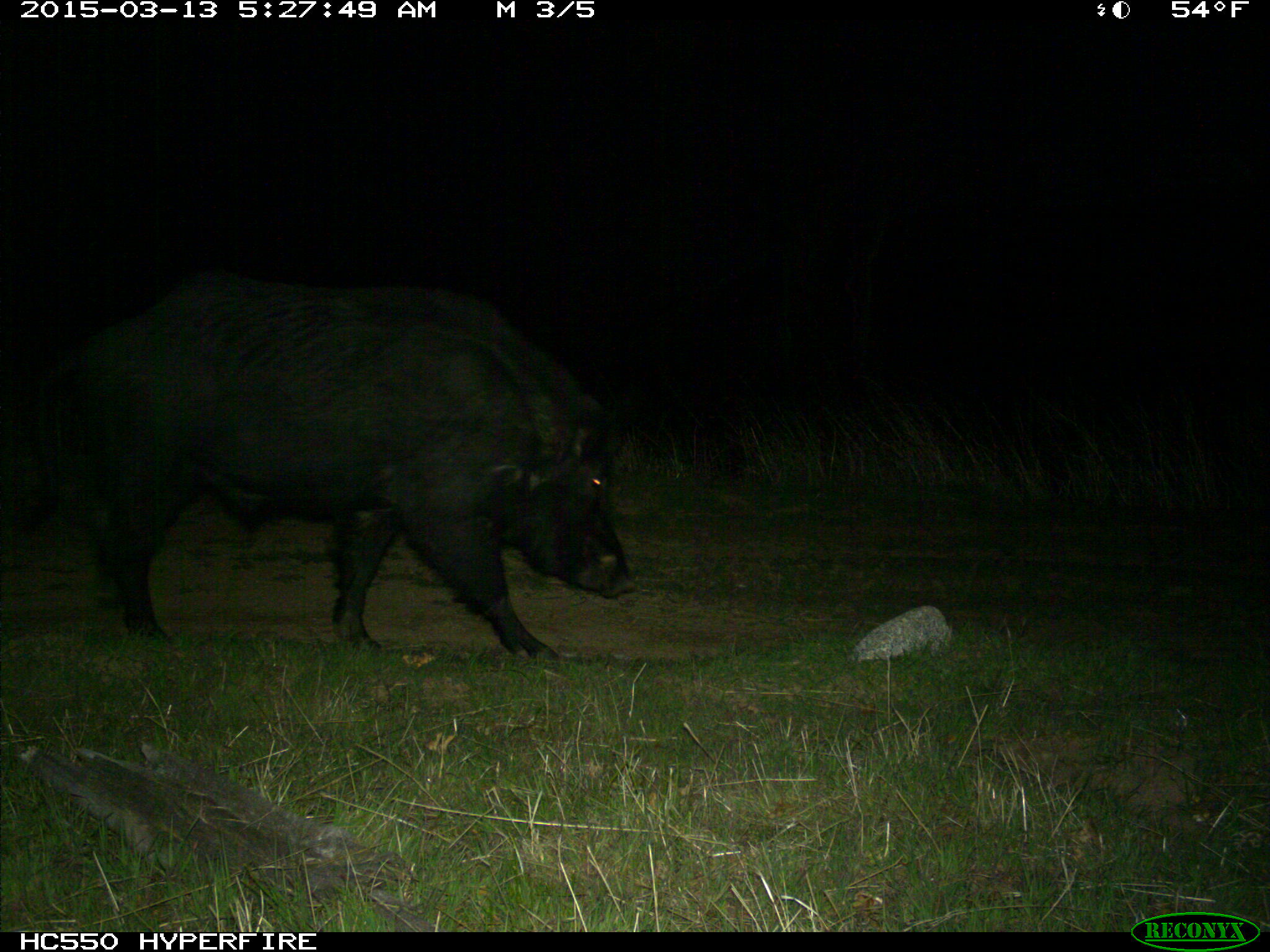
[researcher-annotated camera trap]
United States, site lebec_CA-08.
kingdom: Animalia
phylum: Chordata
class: Mammalia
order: Artiodactyla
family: Suidae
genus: Sus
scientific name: Sus scrofa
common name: wild boar